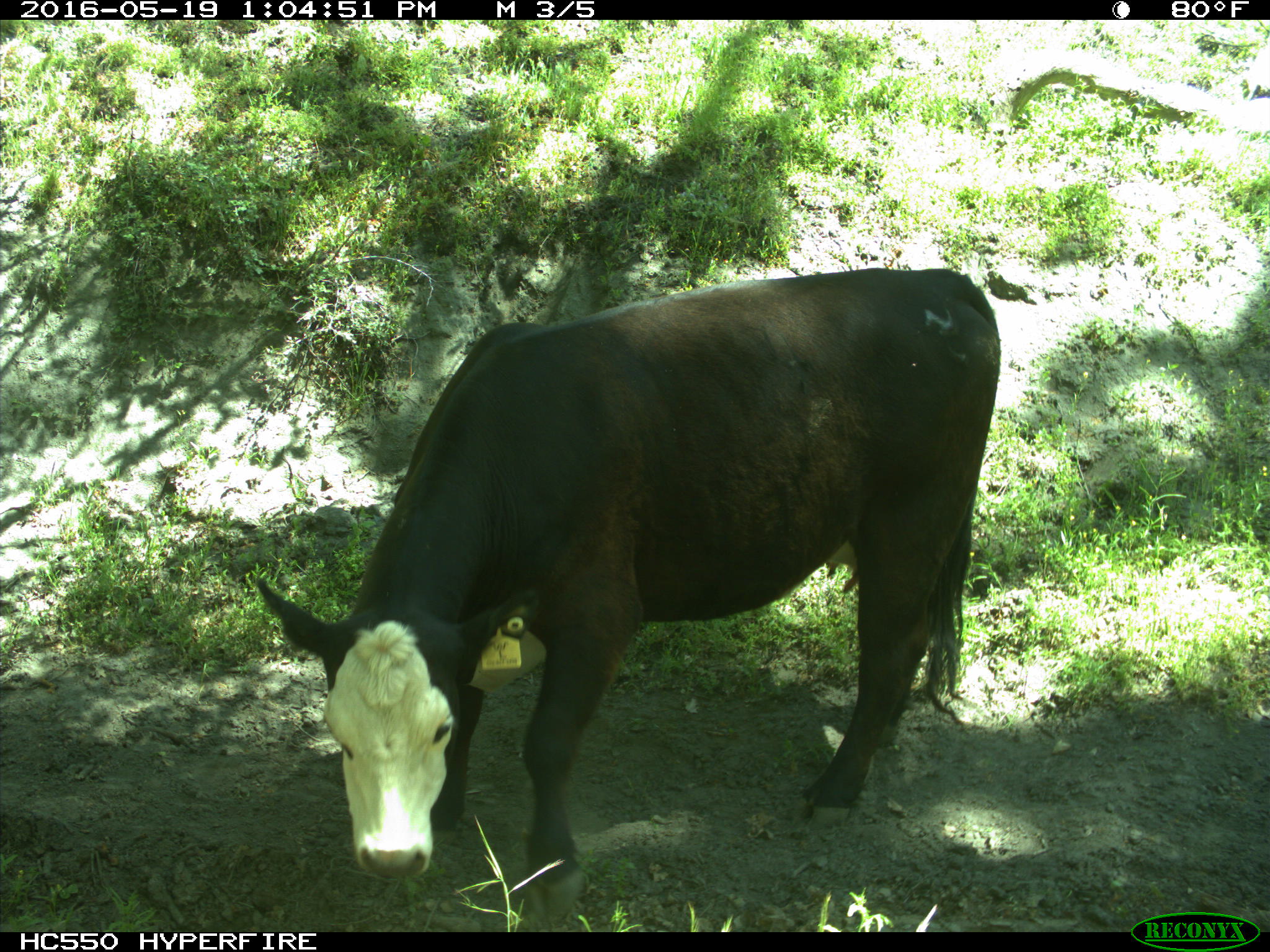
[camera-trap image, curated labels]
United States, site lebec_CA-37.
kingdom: Animalia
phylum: Chordata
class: Mammalia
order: Artiodactyla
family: Bovidae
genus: Bos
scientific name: Bos taurus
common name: domestic cow